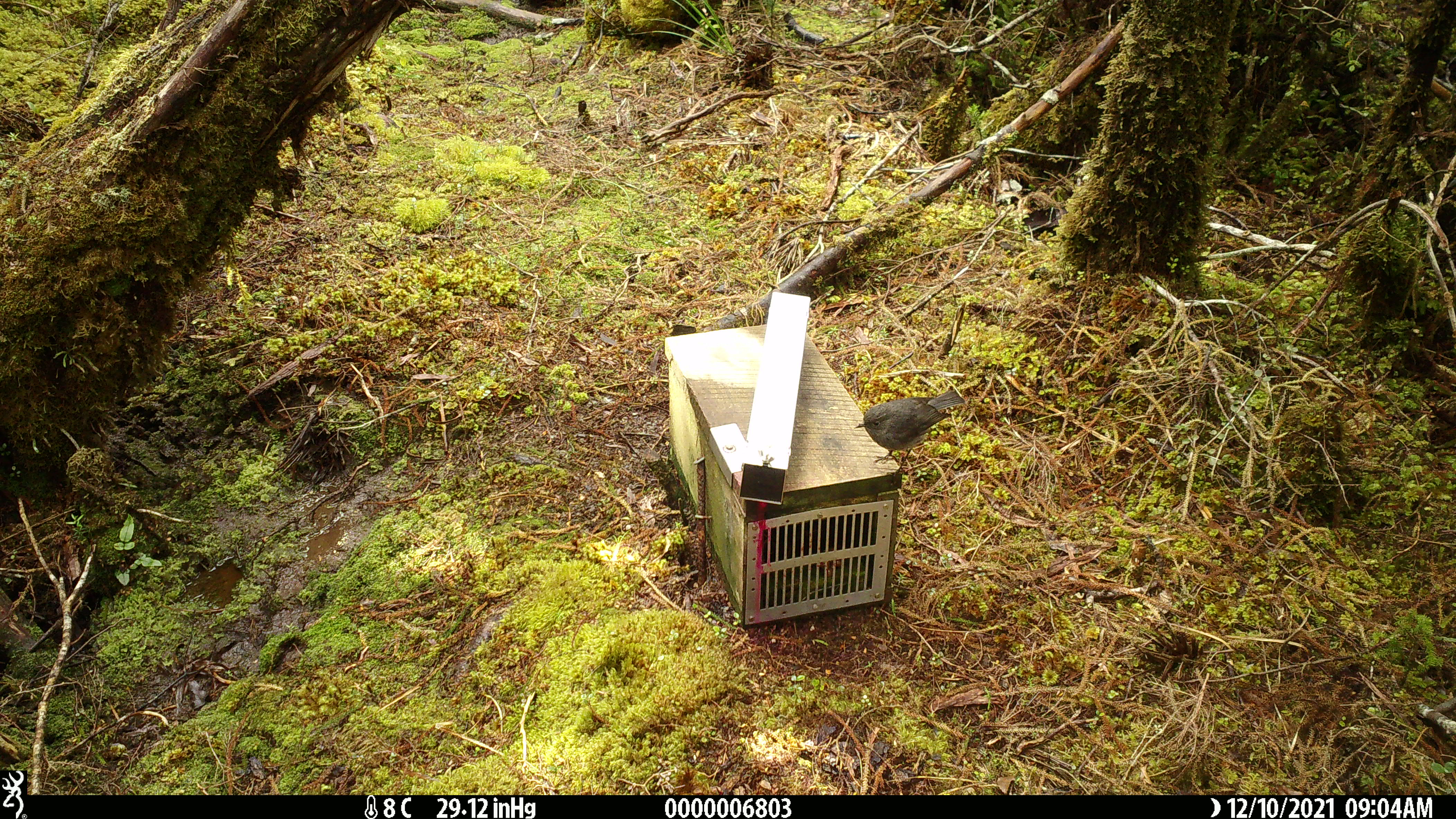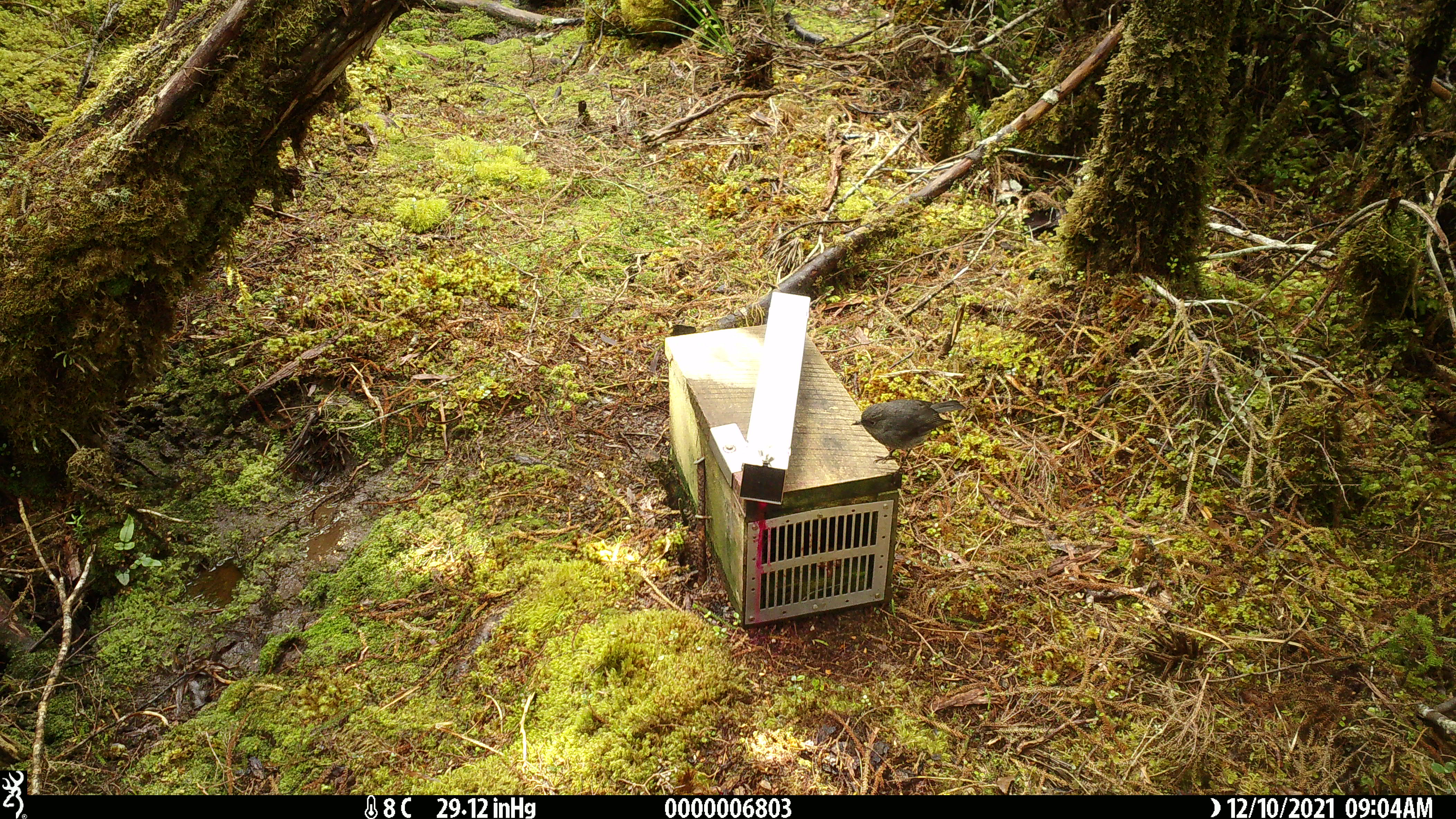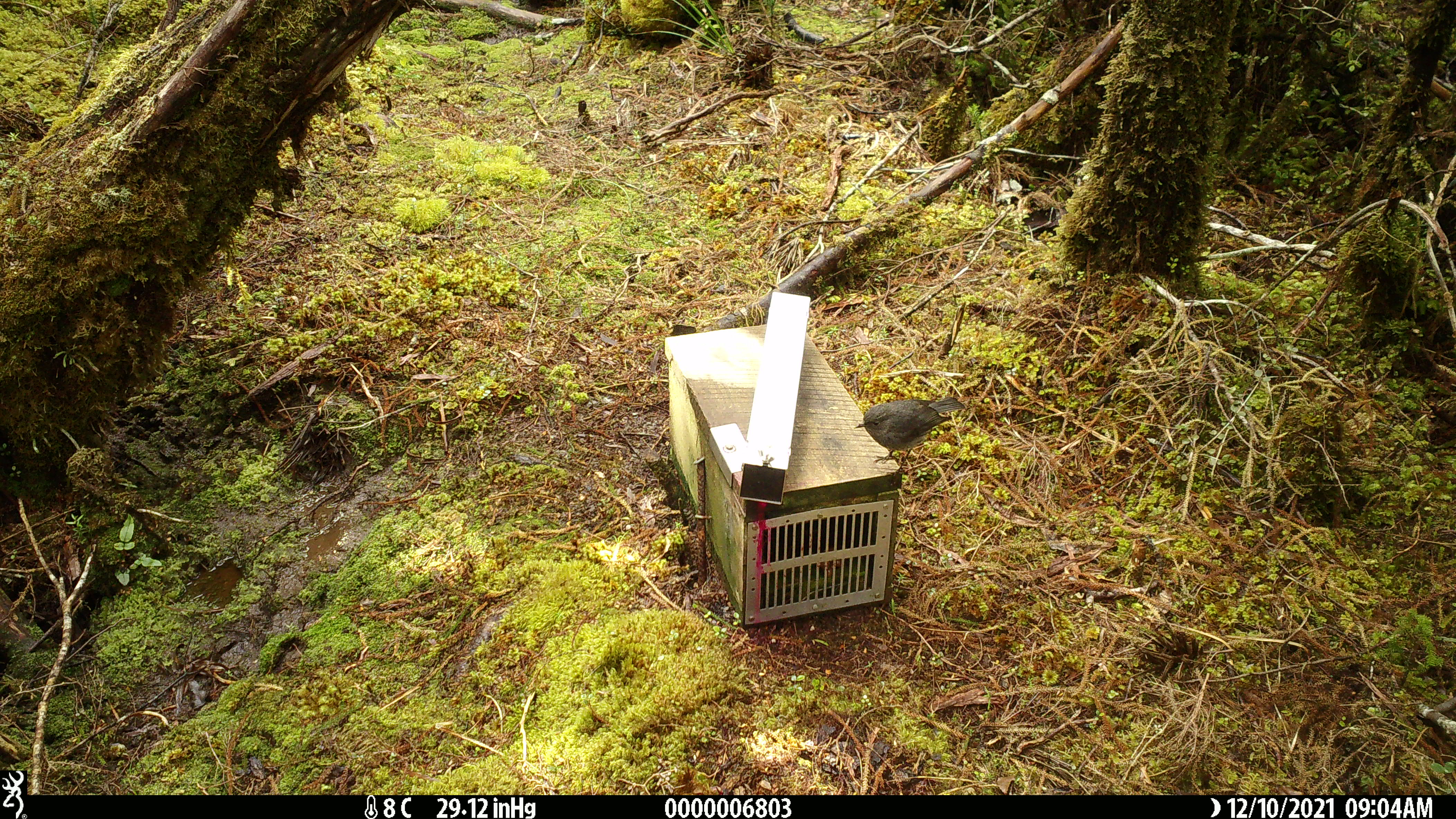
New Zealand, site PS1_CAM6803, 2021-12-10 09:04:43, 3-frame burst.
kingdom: Animalia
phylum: Chordata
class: Aves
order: Passeriformes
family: Petroicidae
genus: Petroica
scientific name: Petroica australis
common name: new zealand robin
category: robin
Robin (new zealand robin) (Petroica australis).